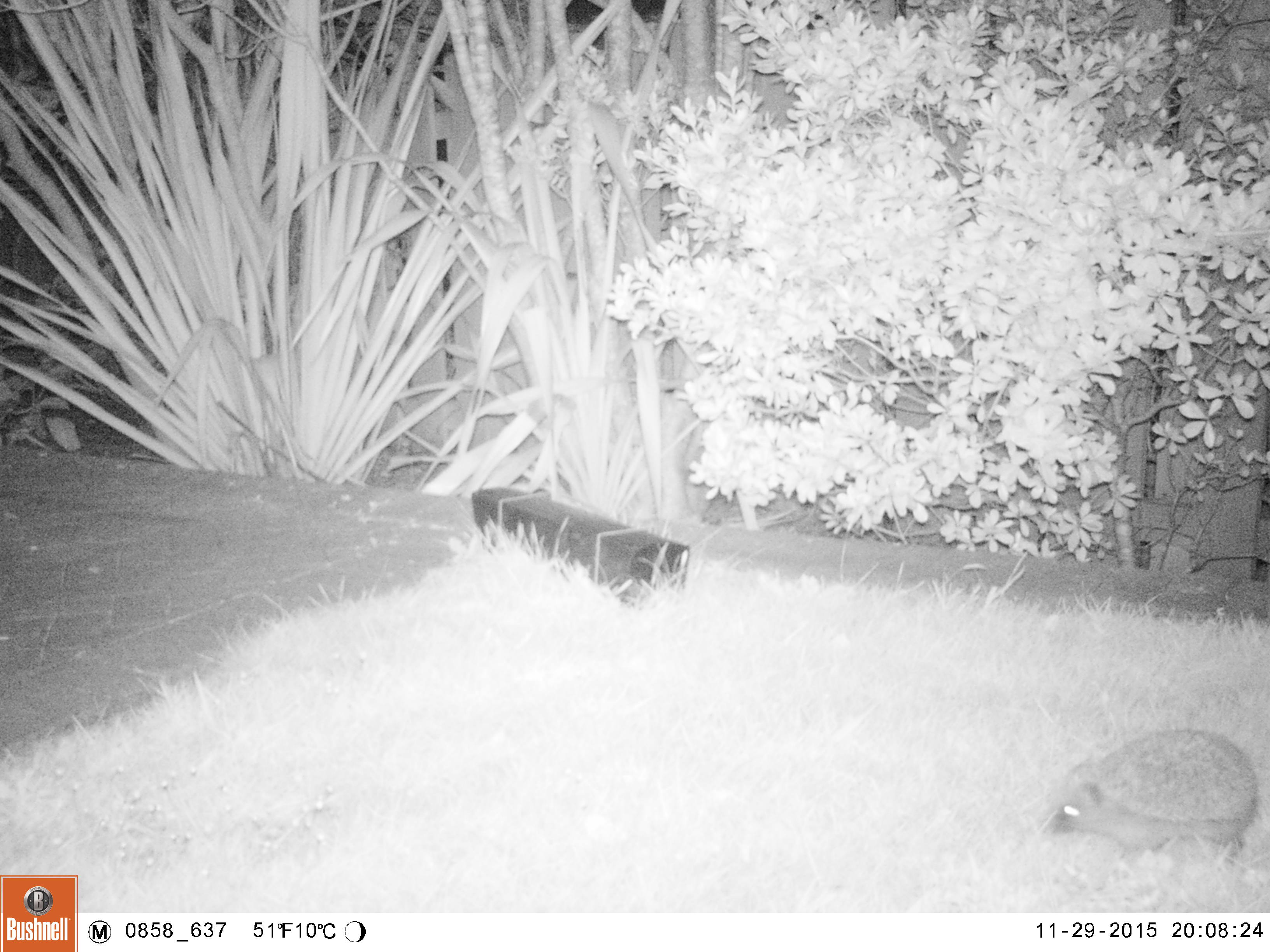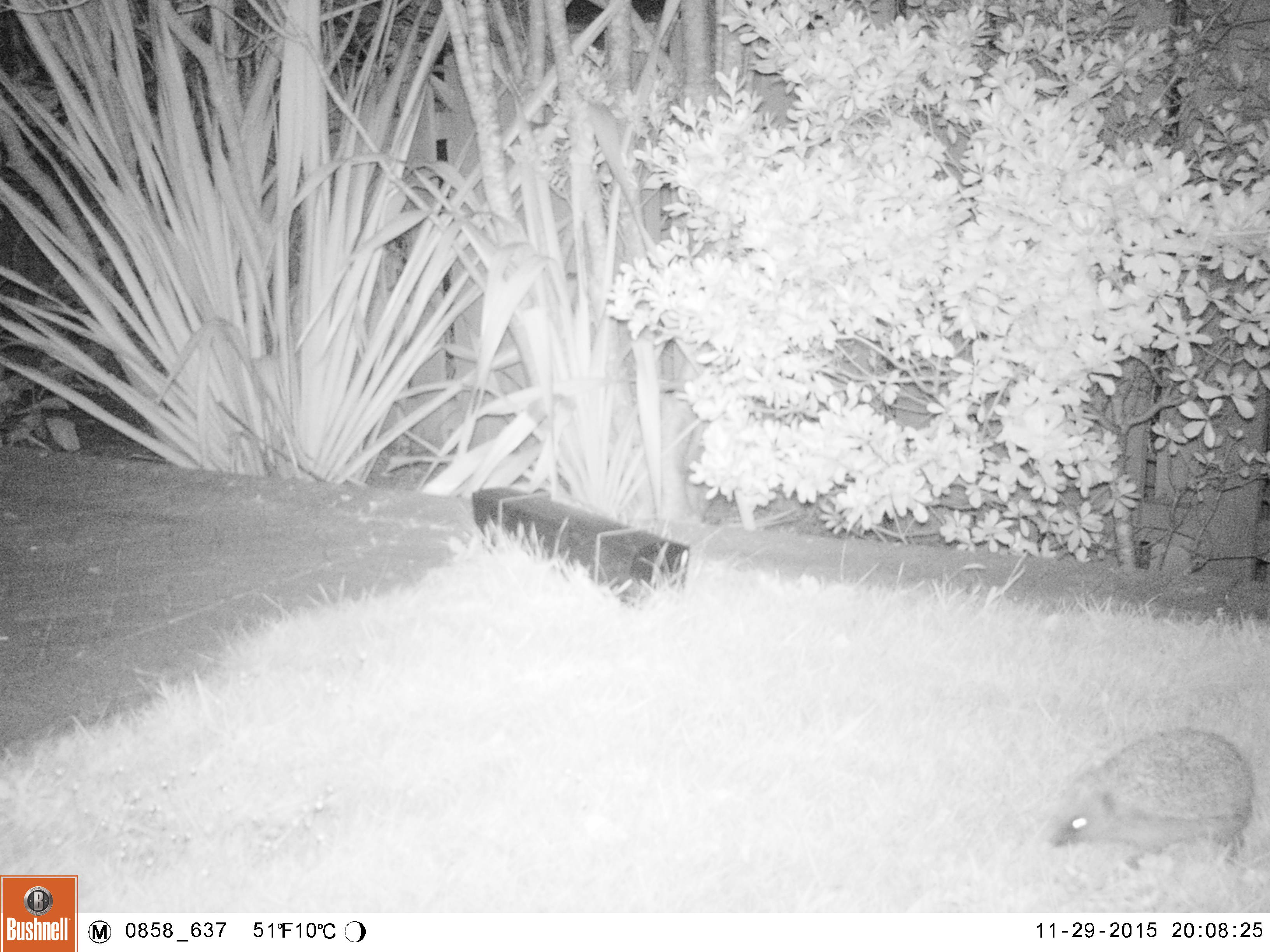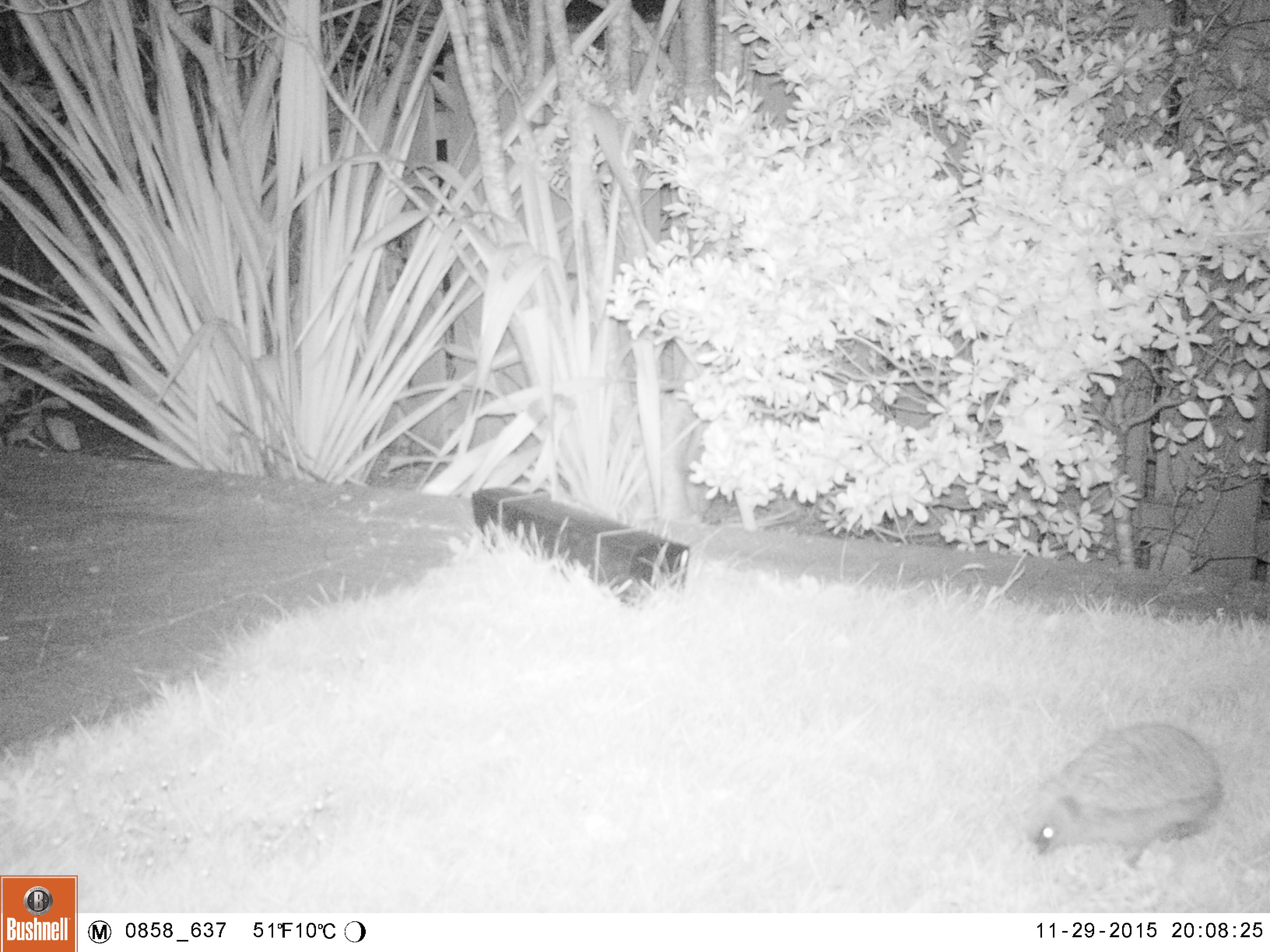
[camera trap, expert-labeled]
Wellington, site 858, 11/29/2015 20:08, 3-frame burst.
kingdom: Animalia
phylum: Chordata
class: Mammalia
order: Eulipotyphla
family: Erinaceidae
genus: Erinaceus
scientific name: Erinaceus europaeus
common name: hedgehog